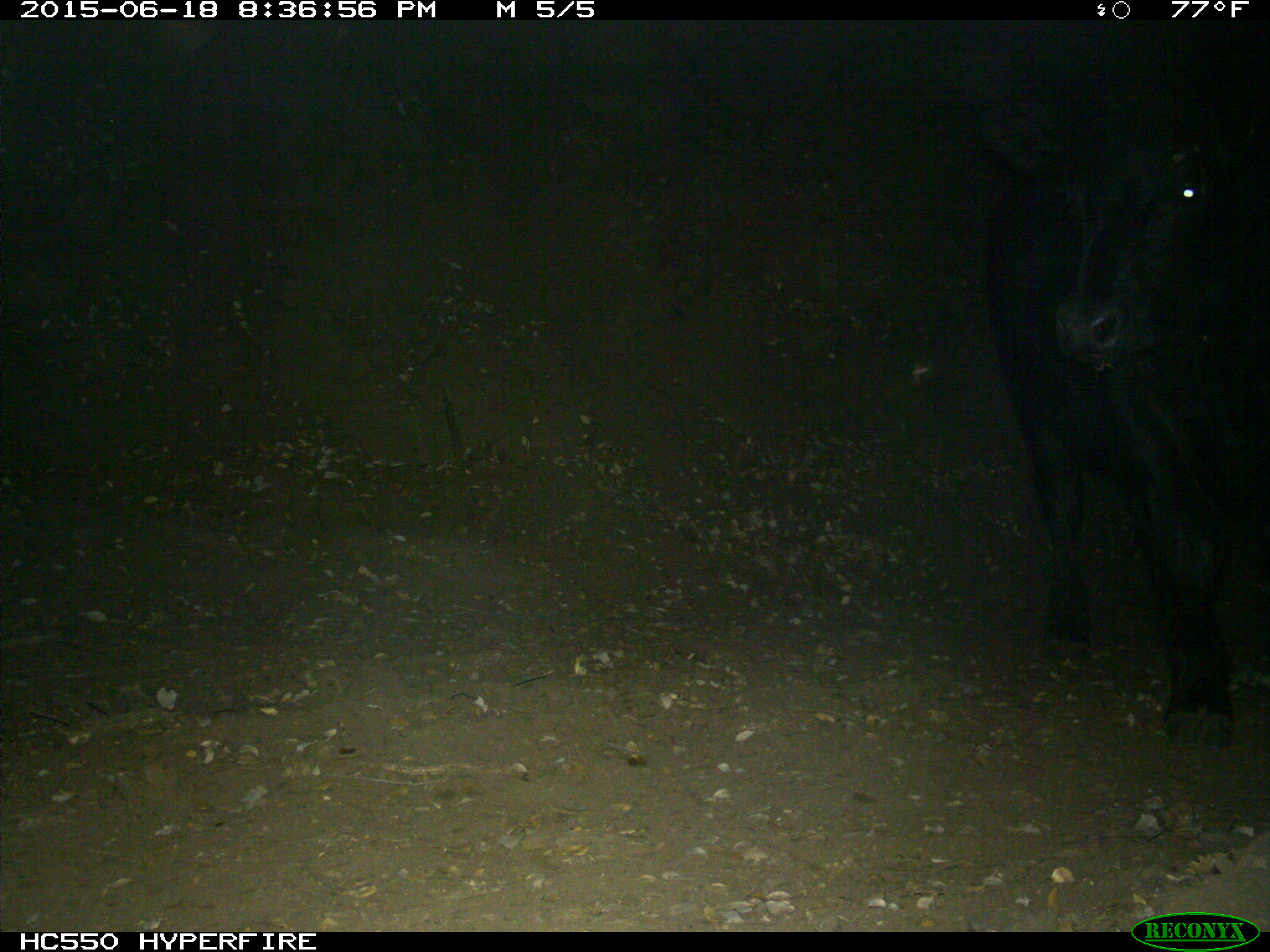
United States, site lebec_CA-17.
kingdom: Animalia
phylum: Chordata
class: Mammalia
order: Artiodactyla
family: Bovidae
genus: Bos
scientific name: Bos taurus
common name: domestic cow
Bos taurus (domestic cow).